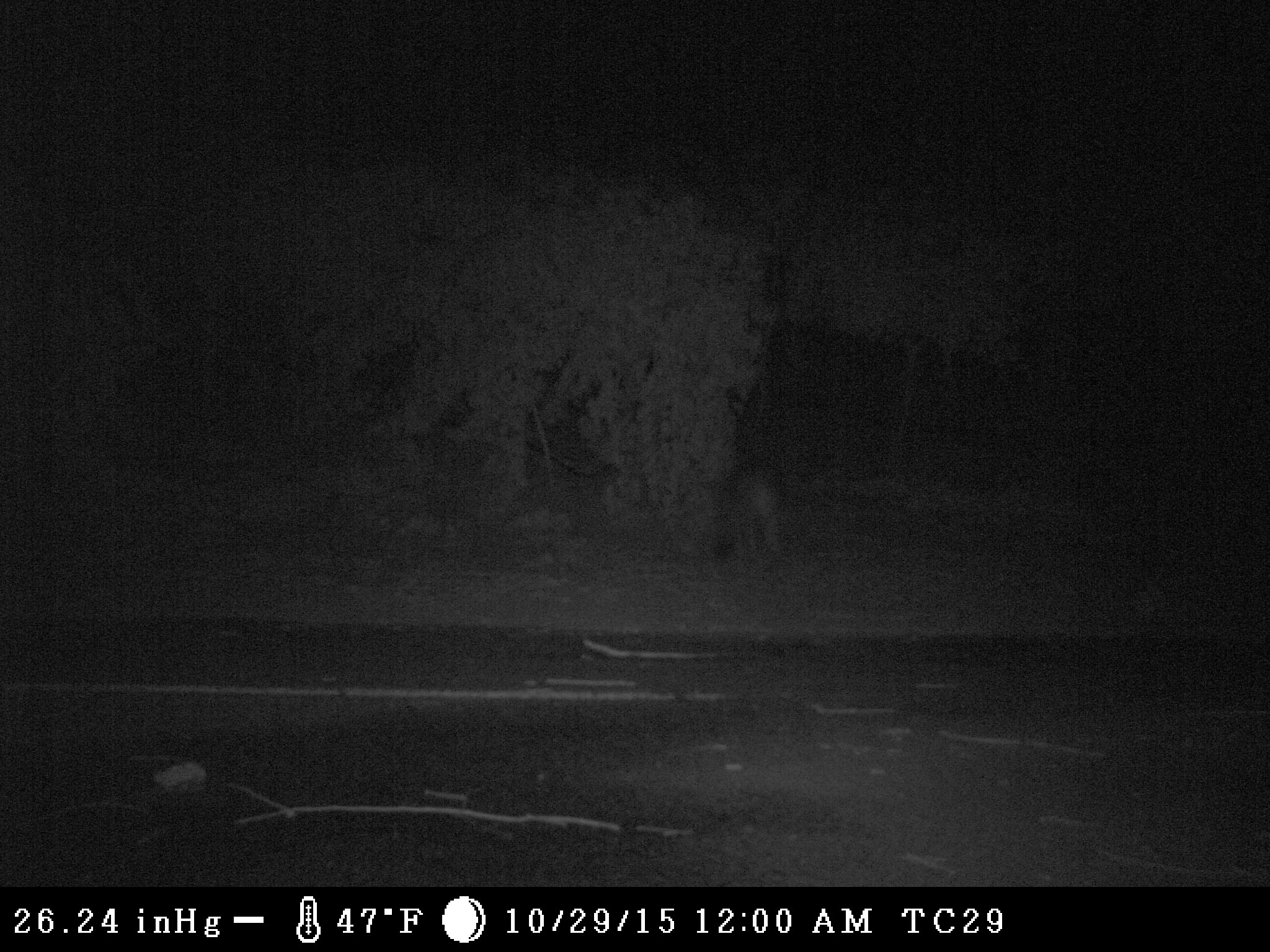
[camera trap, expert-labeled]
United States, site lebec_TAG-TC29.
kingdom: Animalia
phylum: Chordata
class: Mammalia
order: Carnivora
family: Canidae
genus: Canis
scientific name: Canis latrans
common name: coyote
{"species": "Canis latrans (coyote)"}